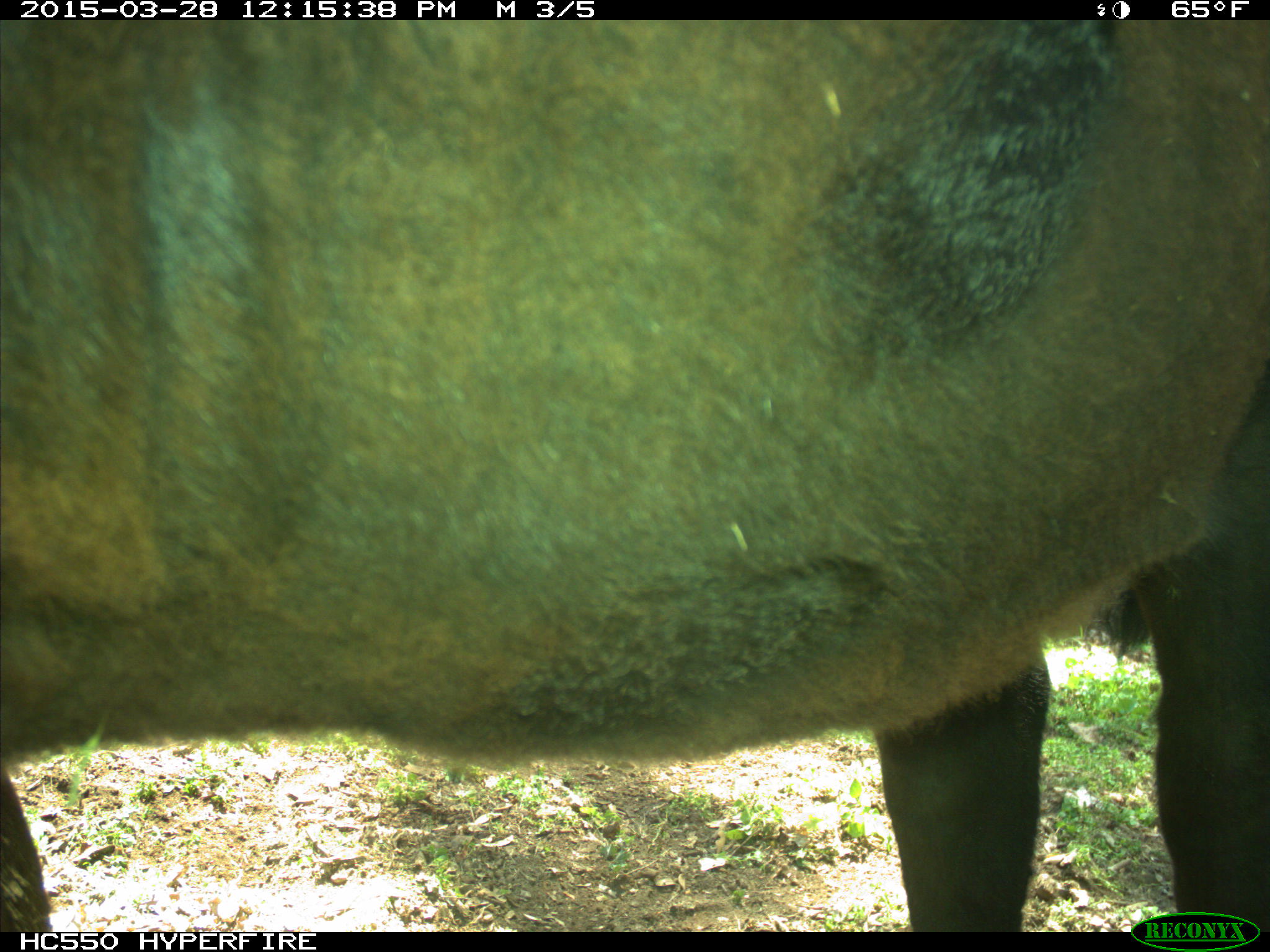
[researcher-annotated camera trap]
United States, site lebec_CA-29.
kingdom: Animalia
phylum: Chordata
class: Mammalia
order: Artiodactyla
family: Bovidae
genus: Bos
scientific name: Bos taurus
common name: domestic cow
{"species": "Bos taurus (domestic cow)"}